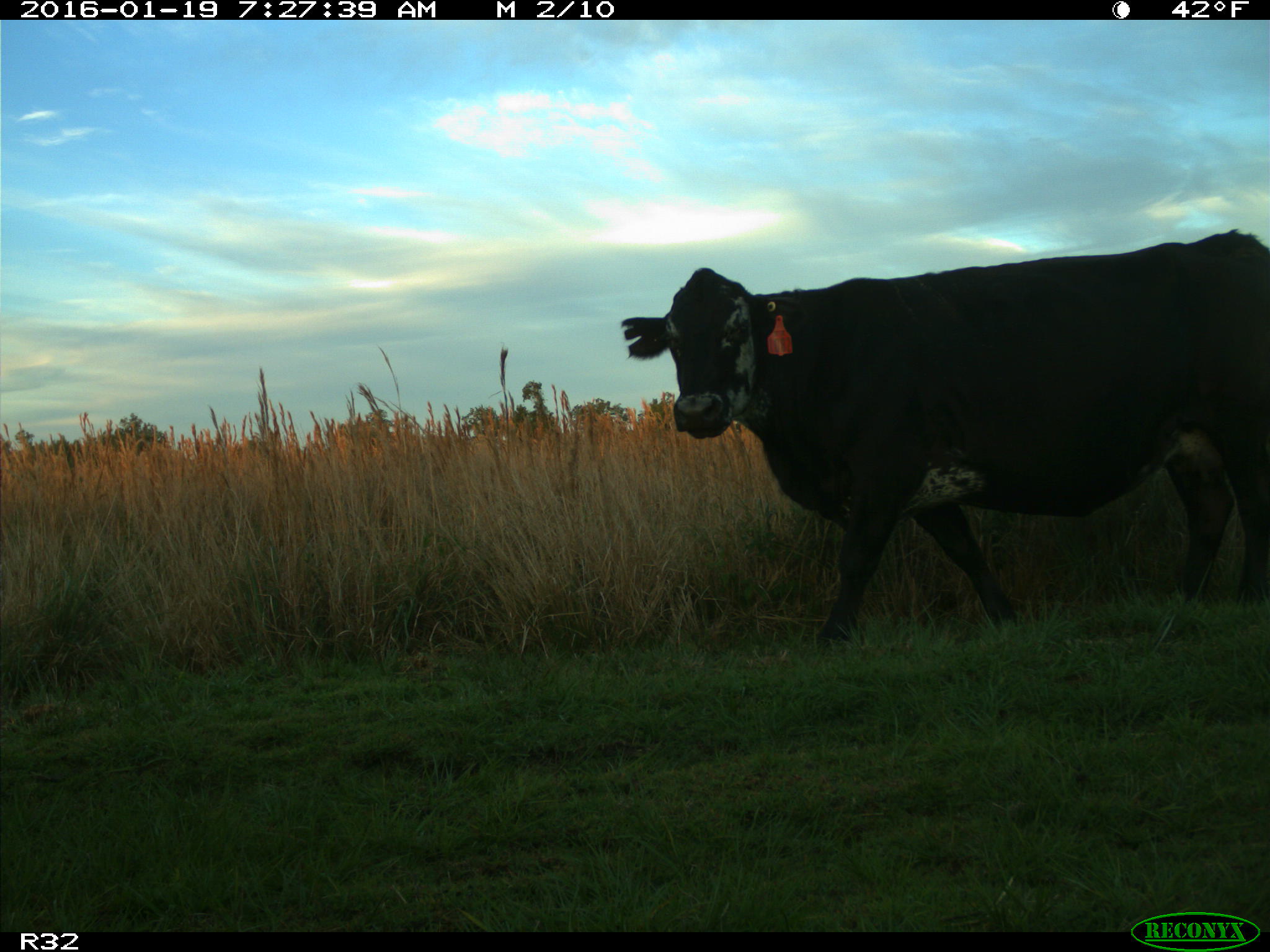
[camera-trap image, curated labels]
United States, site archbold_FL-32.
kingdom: Animalia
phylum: Chordata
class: Mammalia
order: Artiodactyla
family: Bovidae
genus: Bos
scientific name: Bos taurus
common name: domestic cow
Bos taurus (domestic cow).